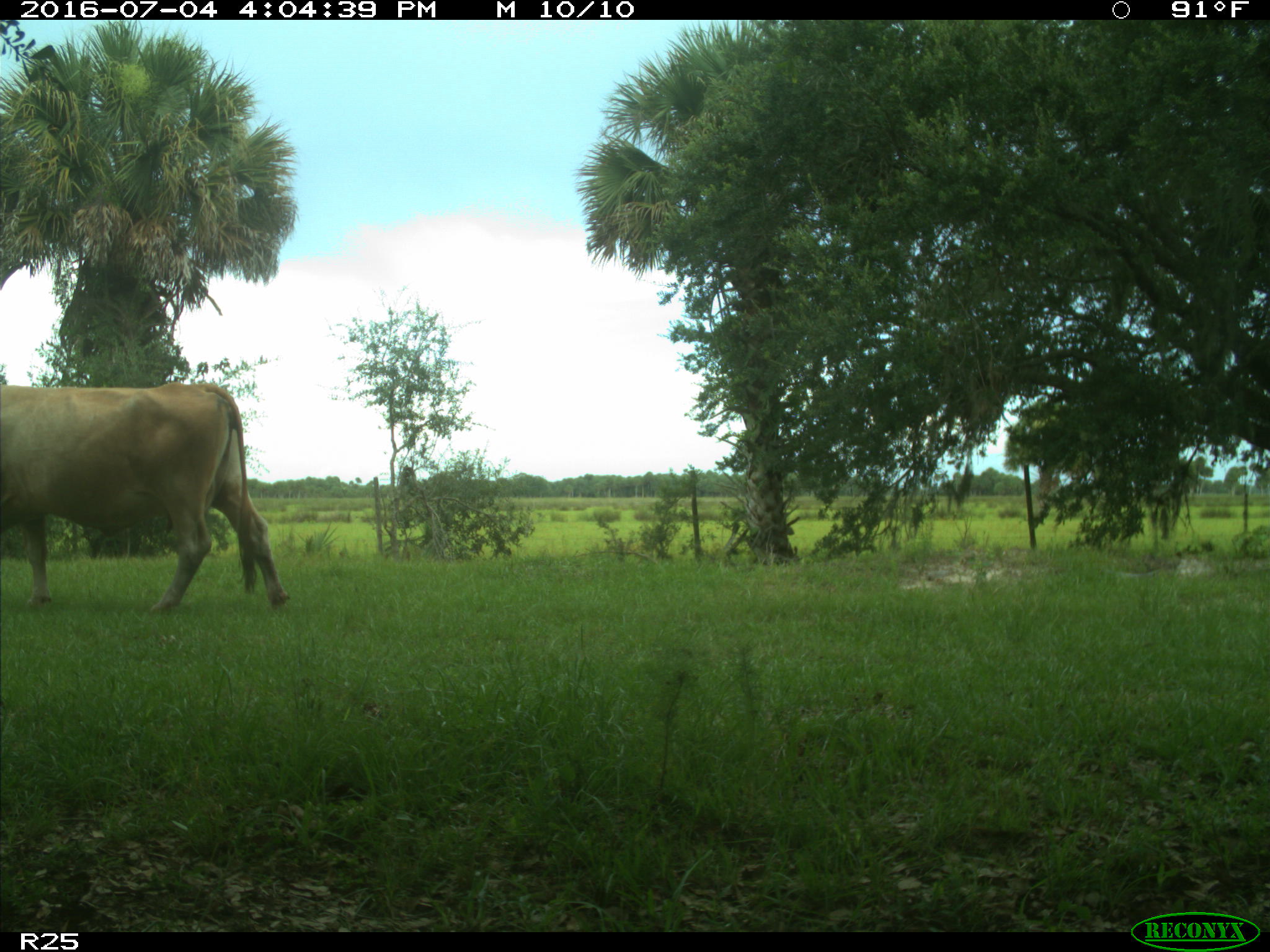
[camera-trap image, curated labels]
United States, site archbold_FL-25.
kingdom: Animalia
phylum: Chordata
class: Mammalia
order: Artiodactyla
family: Bovidae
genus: Bos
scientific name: Bos taurus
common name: domestic cow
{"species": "Bos taurus (domestic cow)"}